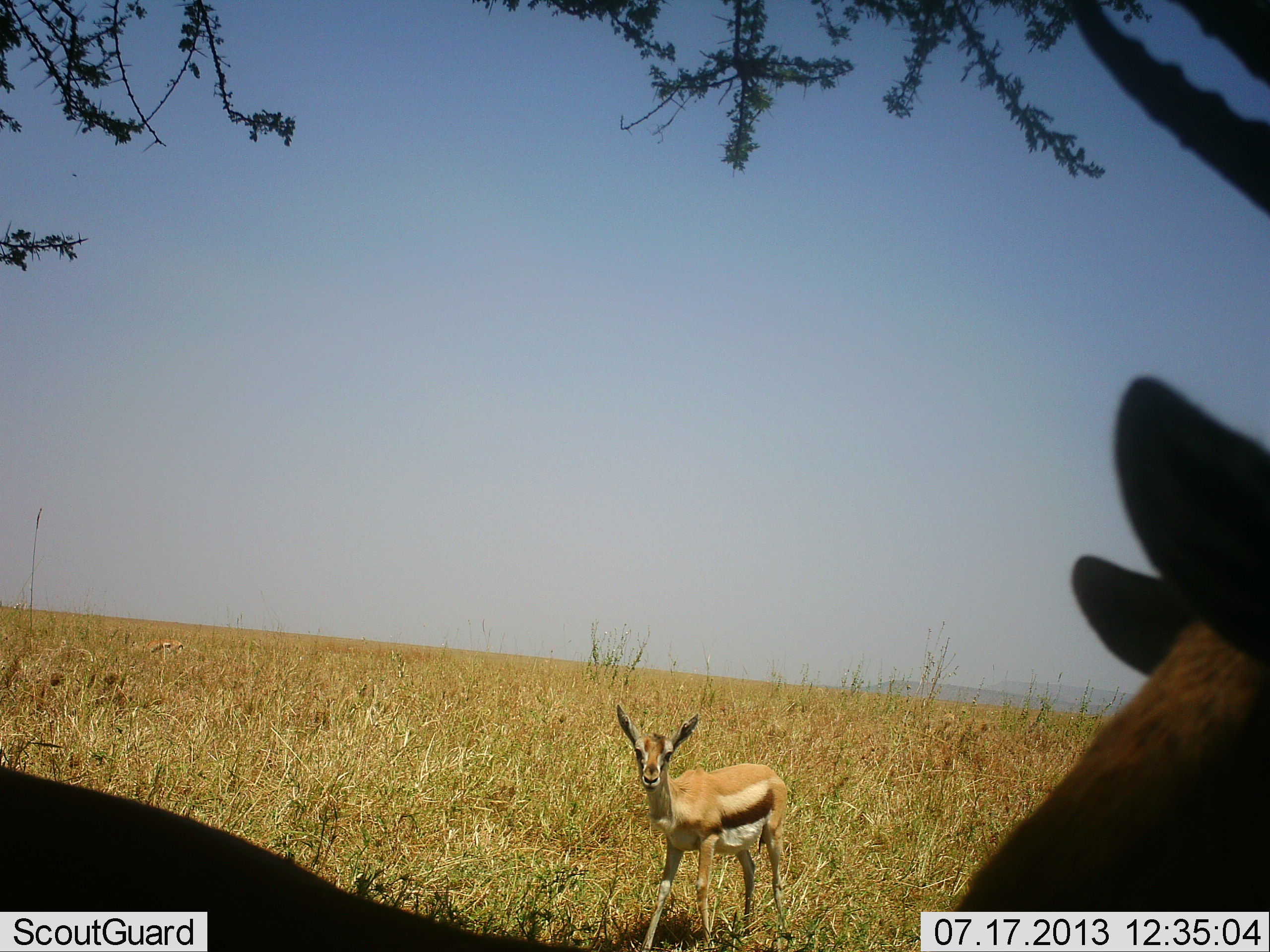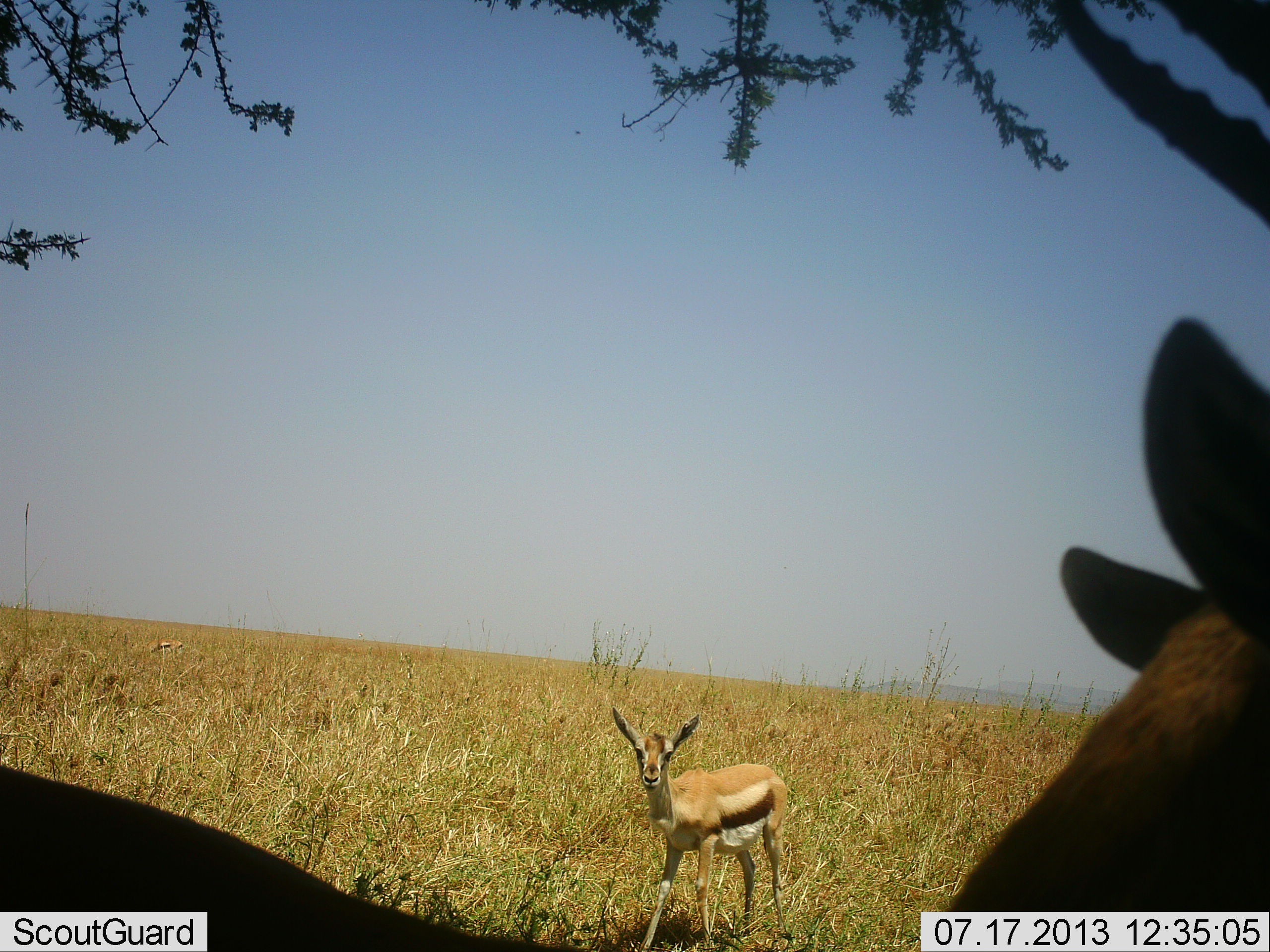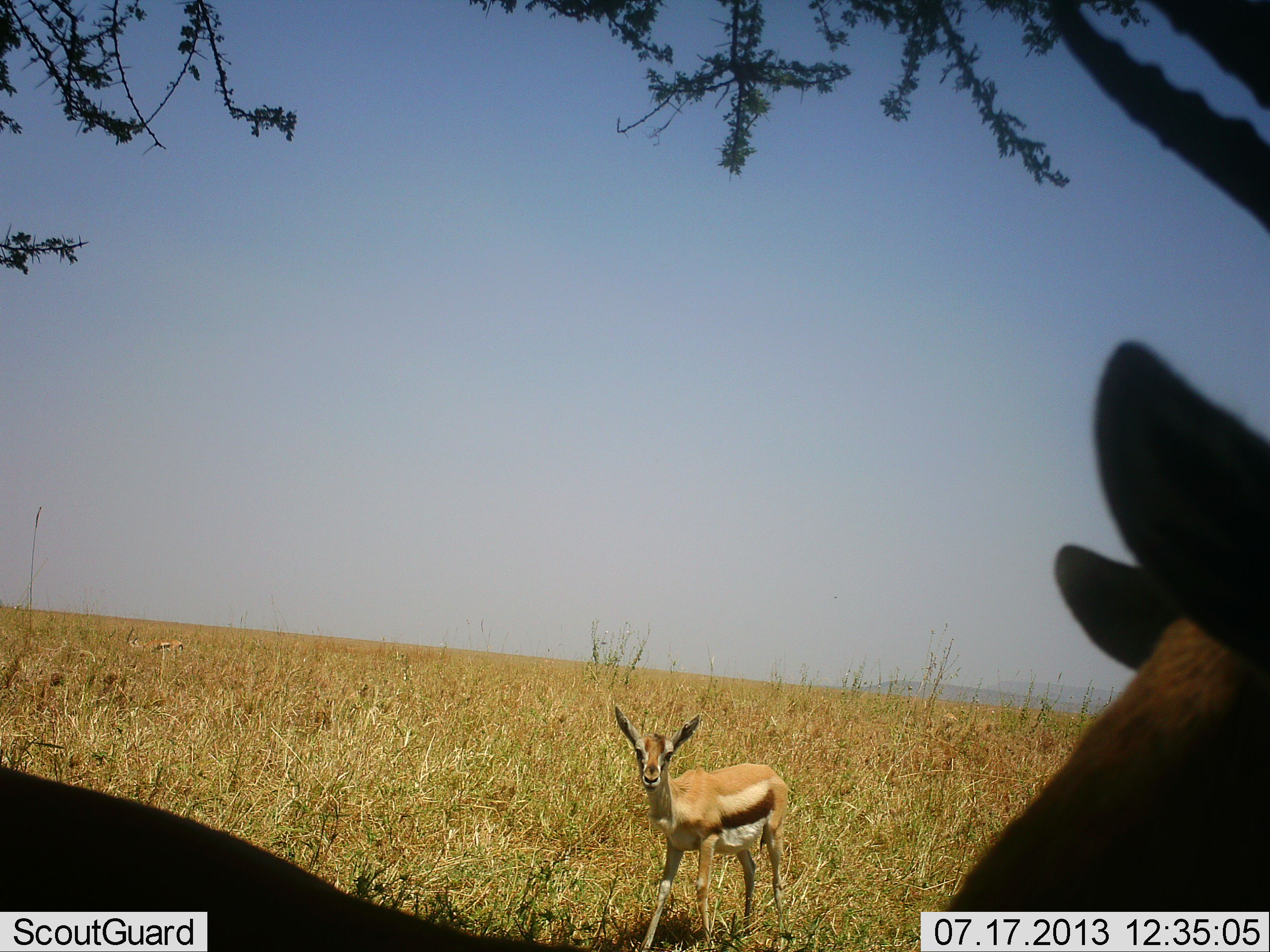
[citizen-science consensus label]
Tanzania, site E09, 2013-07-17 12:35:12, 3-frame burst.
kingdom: Animalia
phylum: Chordata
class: Mammalia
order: Artiodactyla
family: Bovidae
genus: Eudorcas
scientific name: Eudorcas thomsonii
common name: thomson's gazelle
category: gazellethomsons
Gazellethomsons (thomson's gazelle) (Eudorcas thomsonii), count 2. Behavior (volunteer vote fractions): standing 100%, resting 4%, moving 0%, interacting 0%. Young present (vote fraction): 21%. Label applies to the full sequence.